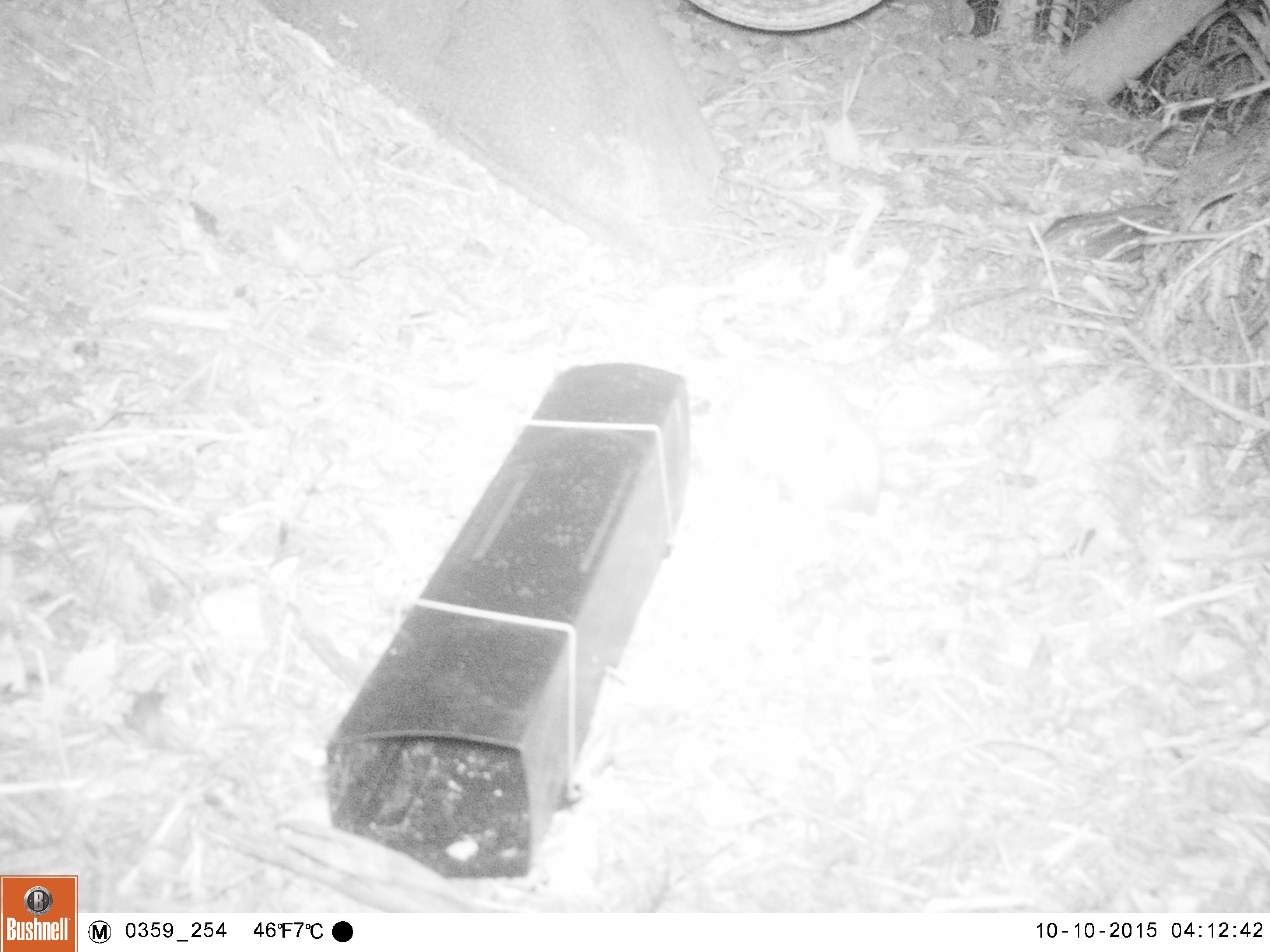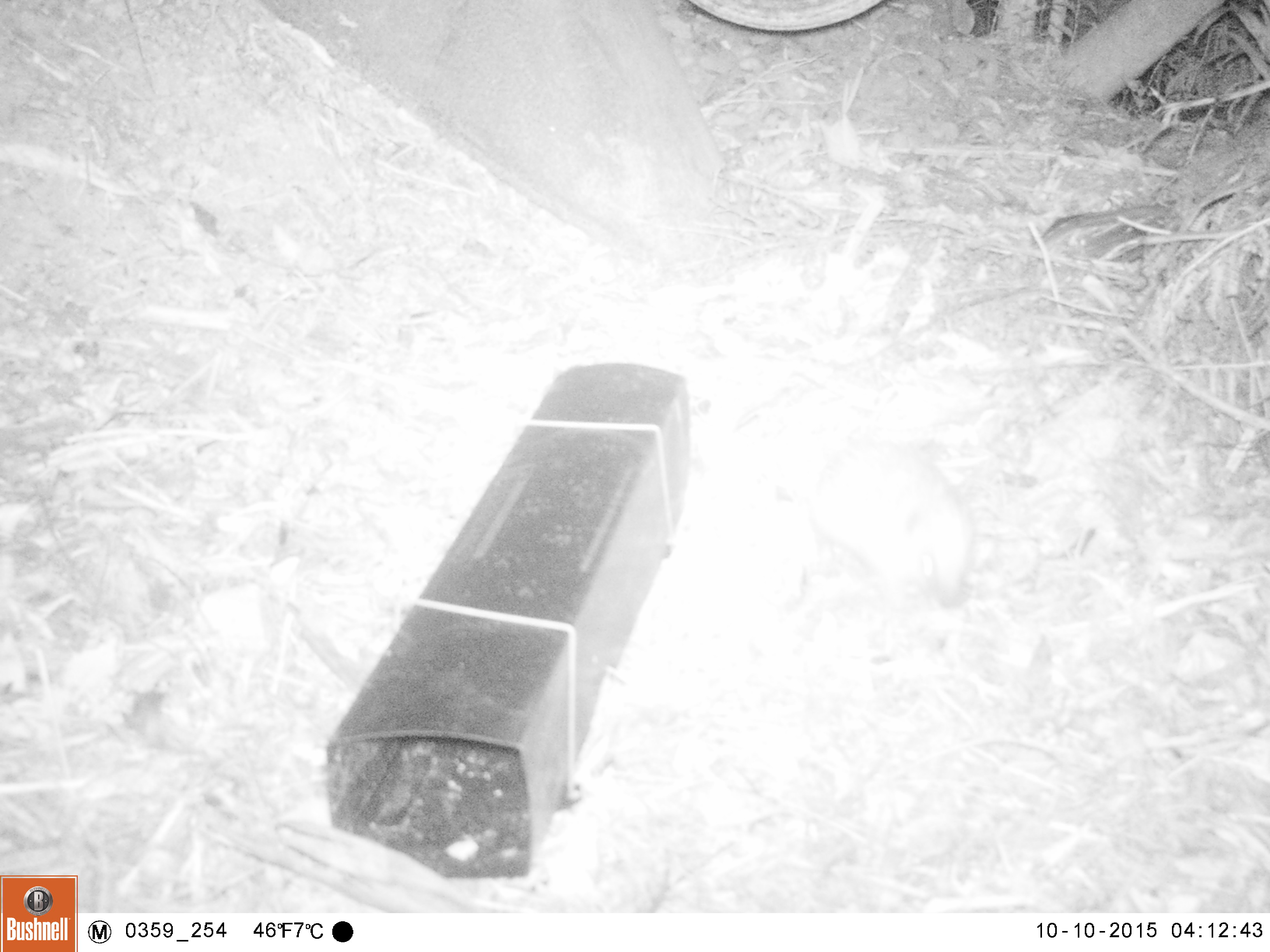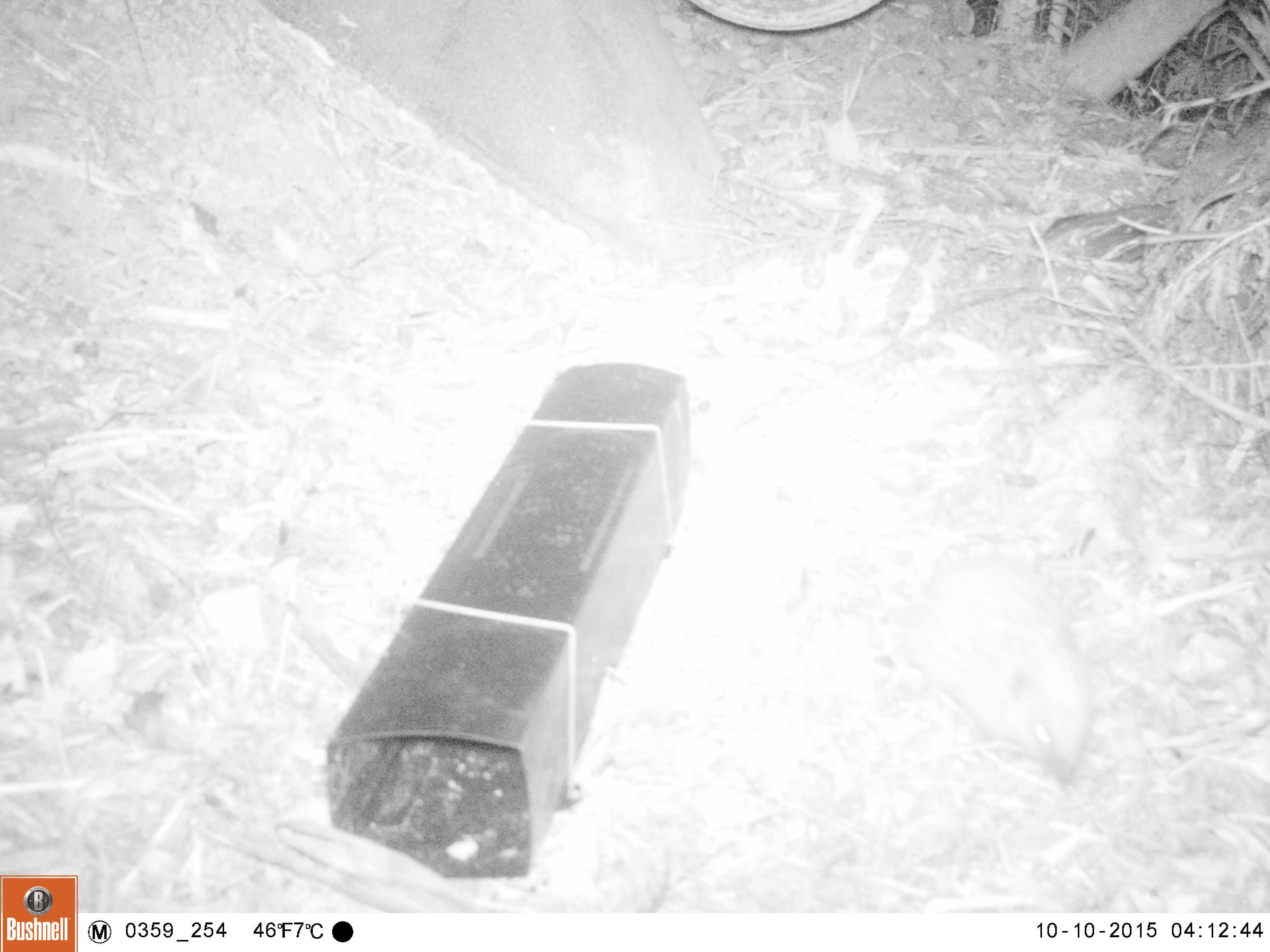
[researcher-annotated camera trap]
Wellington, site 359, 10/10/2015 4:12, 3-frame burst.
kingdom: Animalia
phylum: Chordata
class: Mammalia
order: Eulipotyphla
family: Erinaceidae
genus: Erinaceus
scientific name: Erinaceus europaeus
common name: hedgehog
Hedgehog (Erinaceus europaeus).